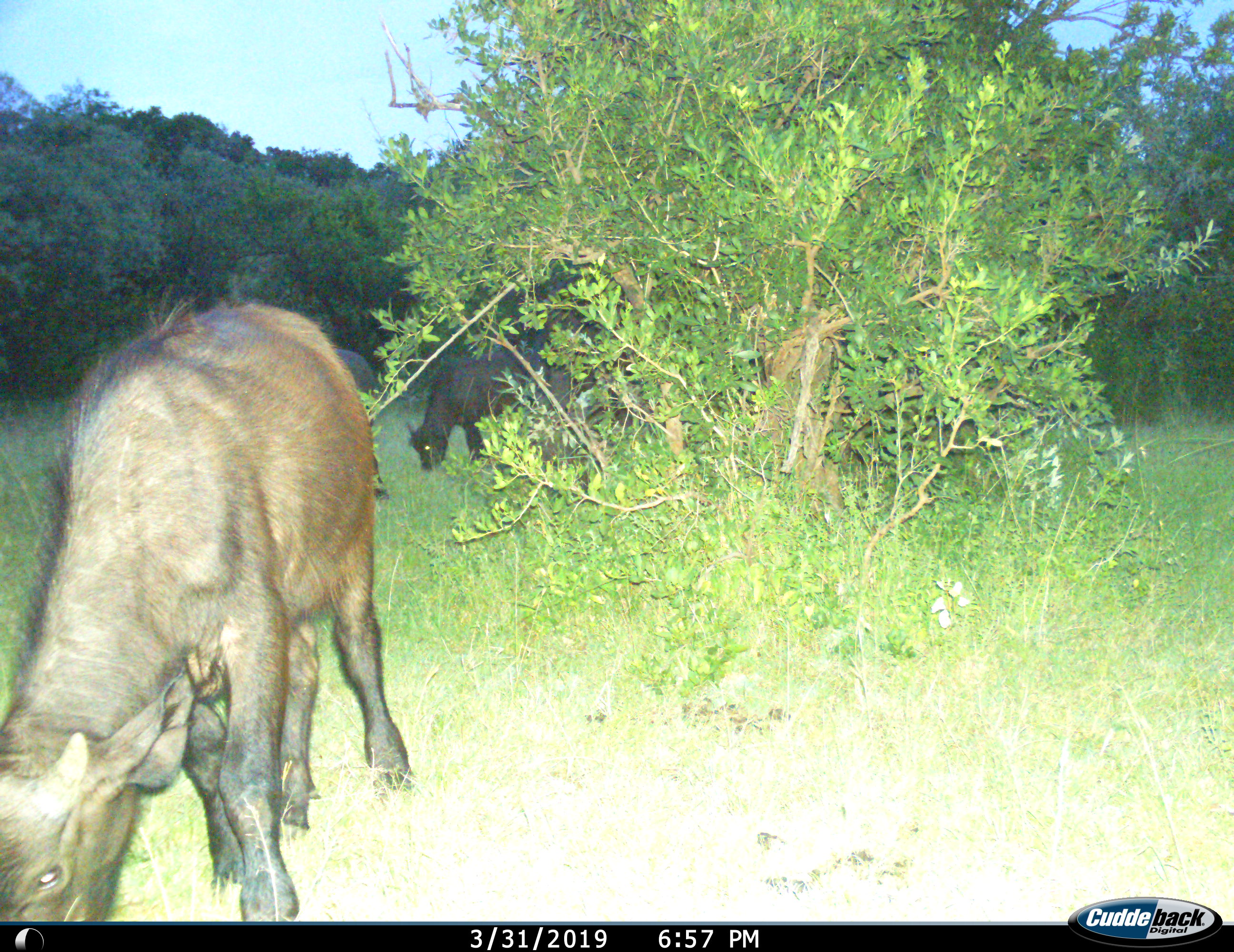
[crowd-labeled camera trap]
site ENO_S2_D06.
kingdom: Animalia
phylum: Chordata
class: Mammalia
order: Artiodactyla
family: Bovidae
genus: Syncerus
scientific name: Syncerus caffer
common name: african buffalo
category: buffalo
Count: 3.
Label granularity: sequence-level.